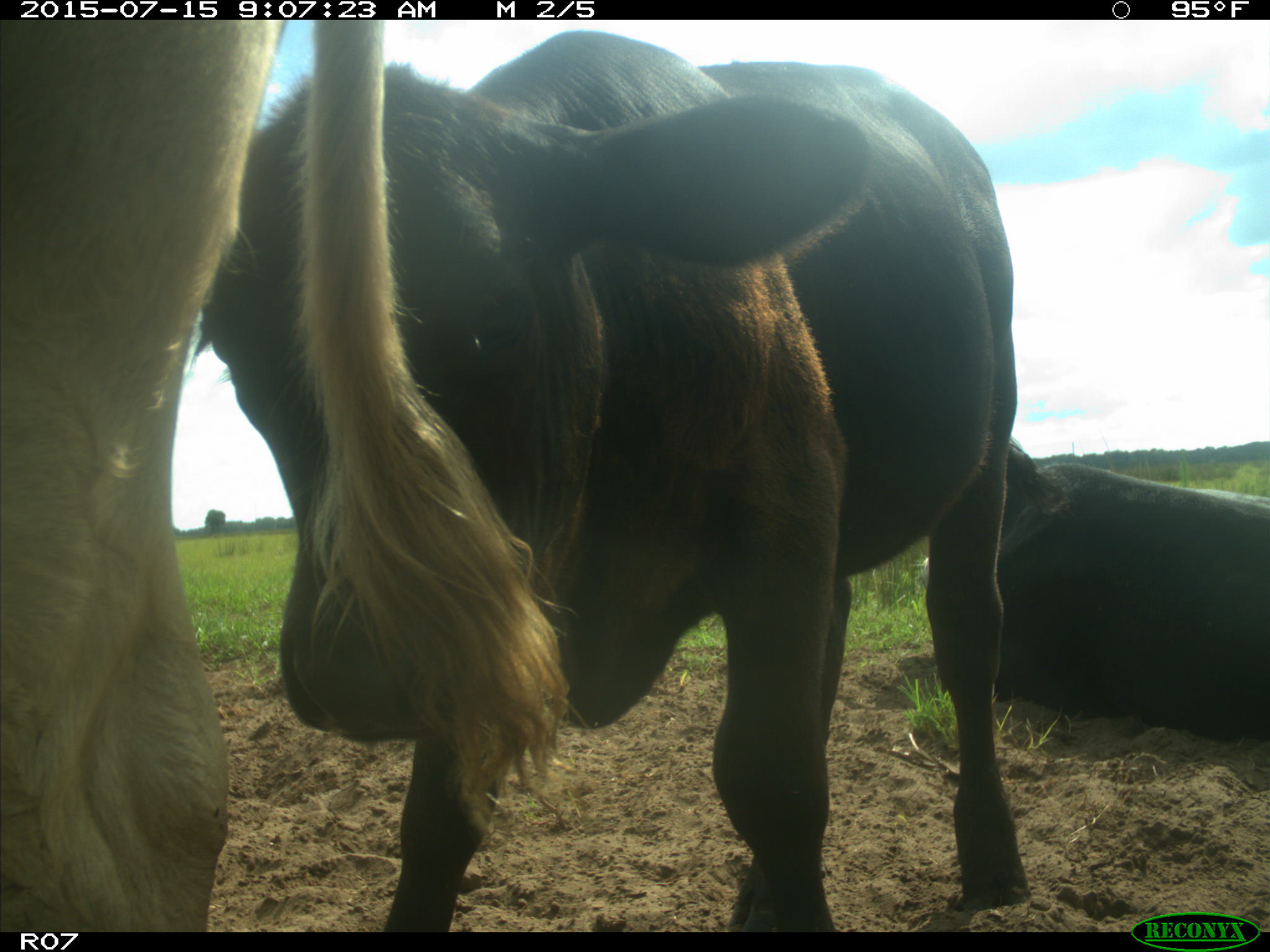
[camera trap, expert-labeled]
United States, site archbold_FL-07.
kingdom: Animalia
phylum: Chordata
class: Mammalia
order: Artiodactyla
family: Bovidae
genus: Bos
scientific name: Bos taurus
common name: domestic cow